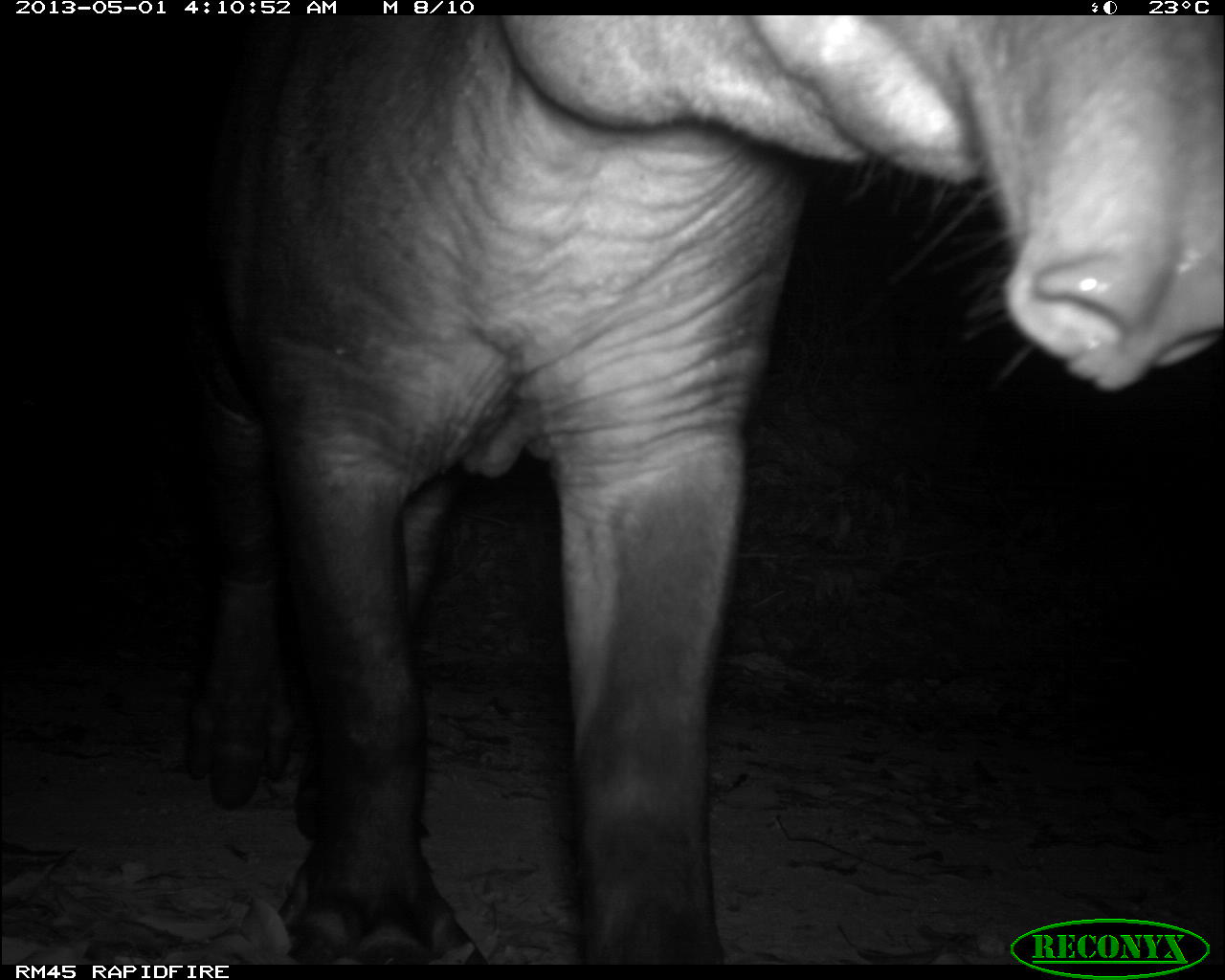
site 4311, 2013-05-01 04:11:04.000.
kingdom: Animalia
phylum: Chordata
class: Mammalia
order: Perissodactyla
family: Tapiridae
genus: Tapirus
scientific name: Tapirus bairdii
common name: baird's tapir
Tapirus bairdii (baird's tapir), count 1, sex male.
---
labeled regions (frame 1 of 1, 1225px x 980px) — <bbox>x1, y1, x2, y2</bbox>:
tapirus bairdii: <bbox>181, 11, 1225, 960</bbox>